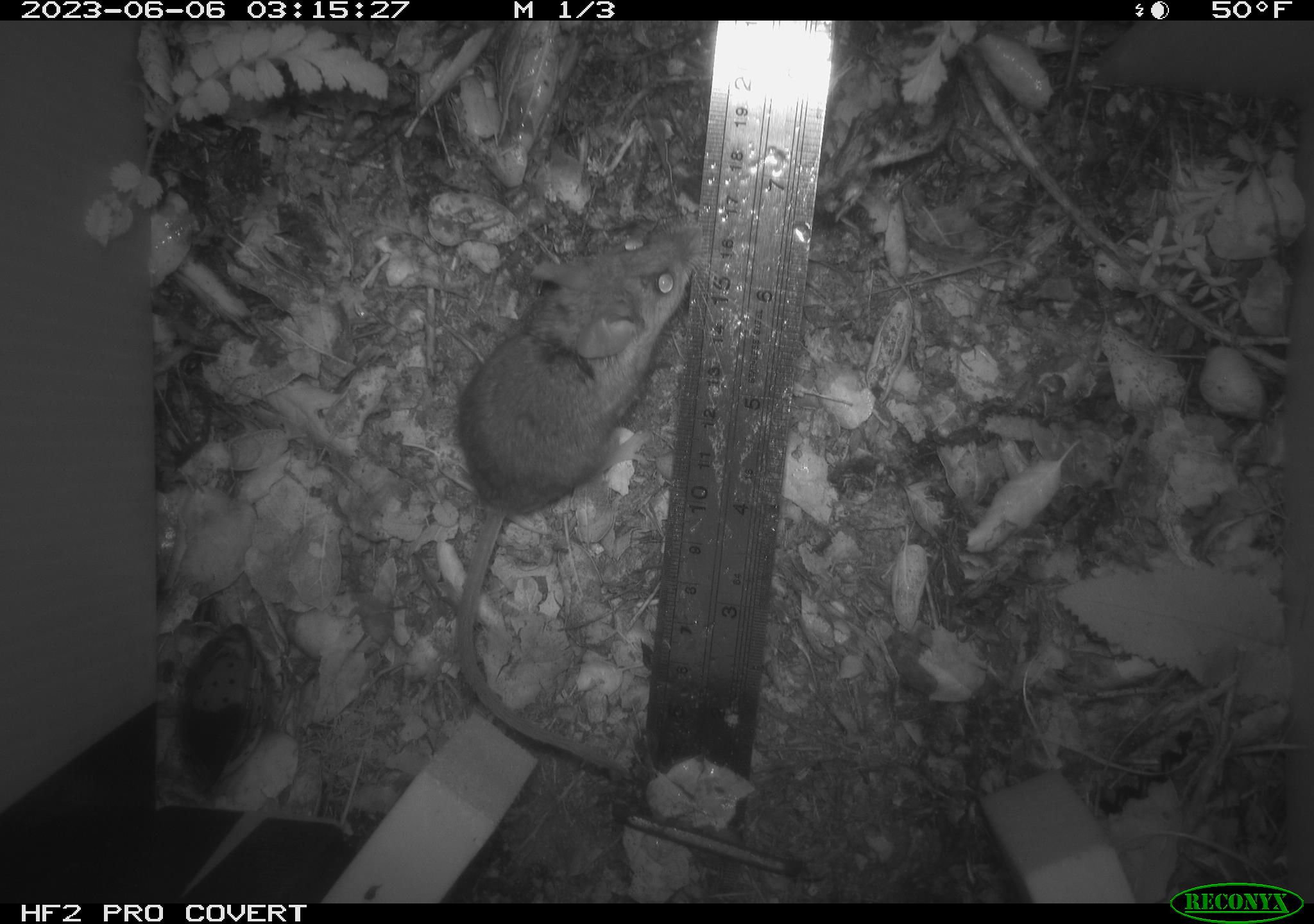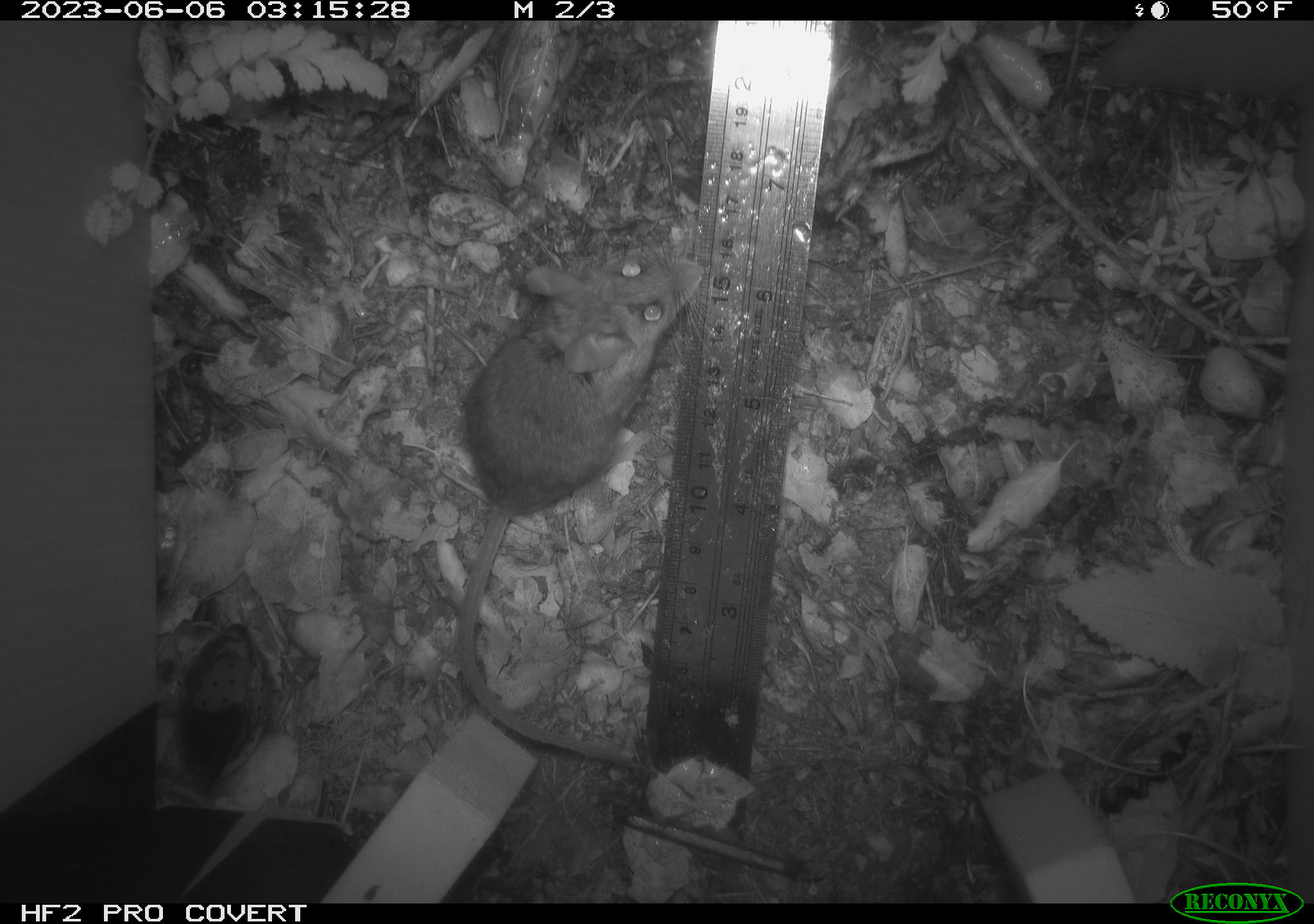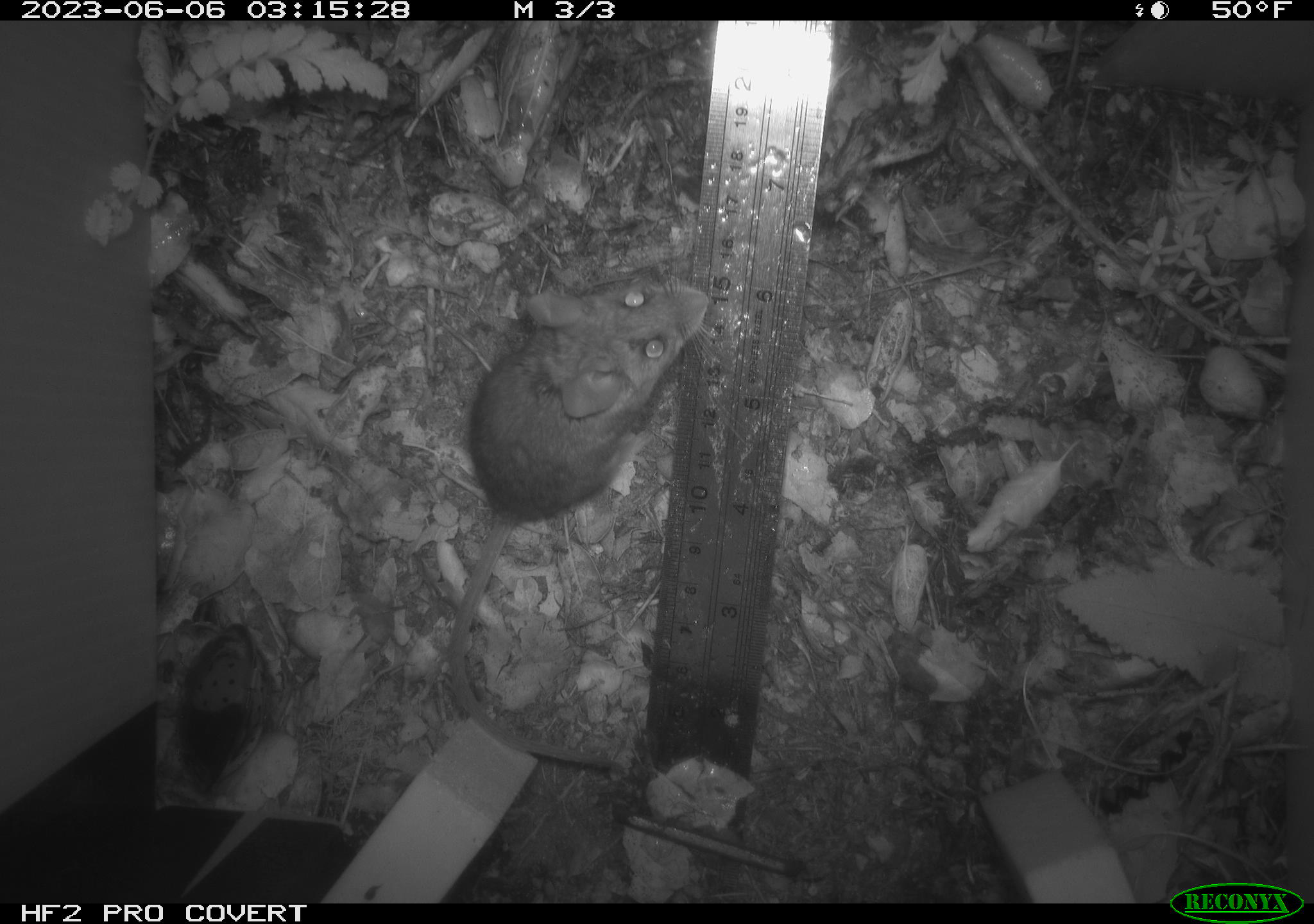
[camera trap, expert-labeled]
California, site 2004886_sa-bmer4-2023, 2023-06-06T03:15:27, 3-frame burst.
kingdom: Animalia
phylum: Chordata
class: Mammalia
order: Rodentia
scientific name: Rodentia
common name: mouse species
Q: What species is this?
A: Mouse species (Rodentia).